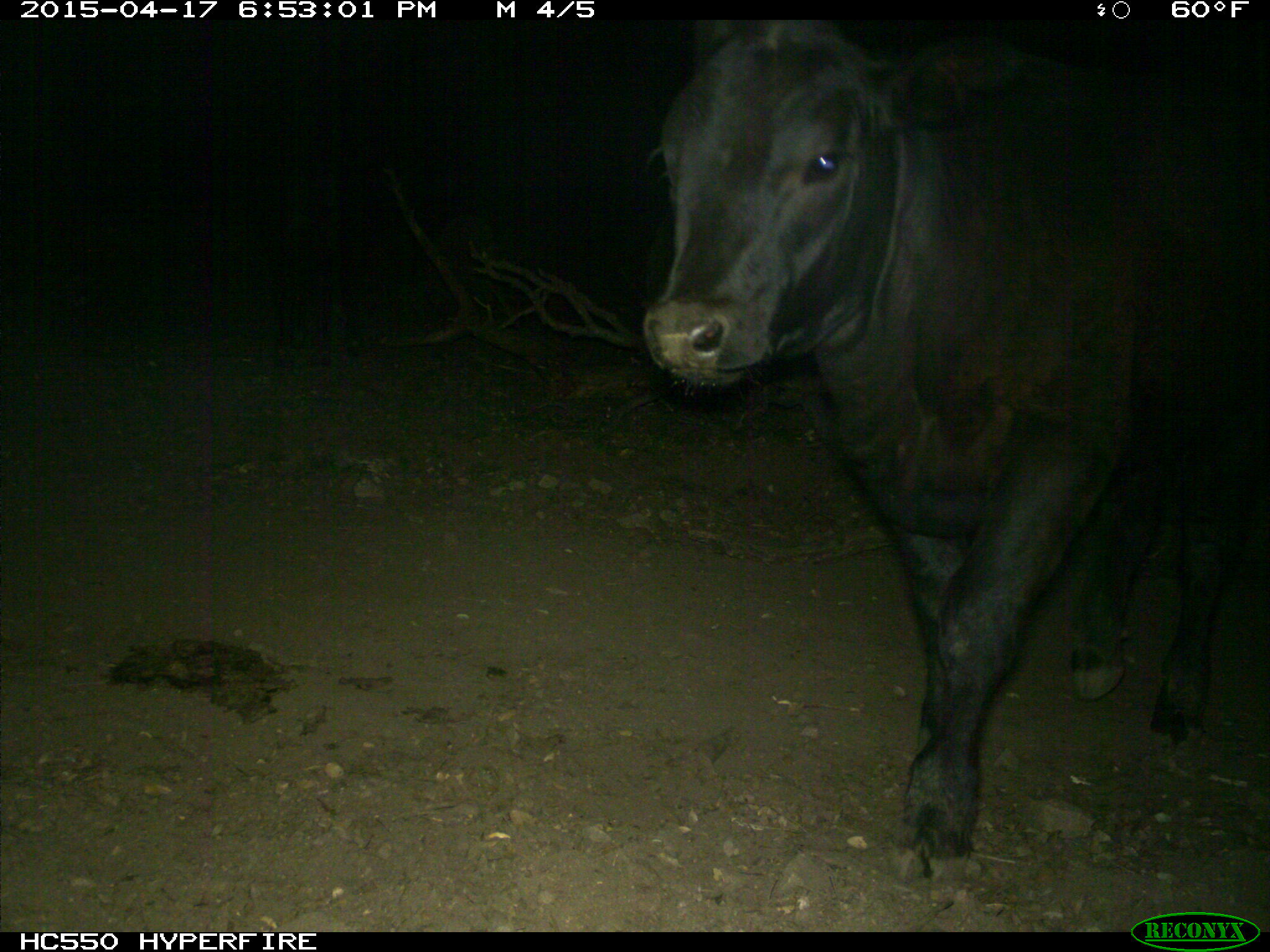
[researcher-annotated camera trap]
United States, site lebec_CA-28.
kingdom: Animalia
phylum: Chordata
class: Mammalia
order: Artiodactyla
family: Bovidae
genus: Bos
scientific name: Bos taurus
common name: domestic cow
Bos taurus (domestic cow).